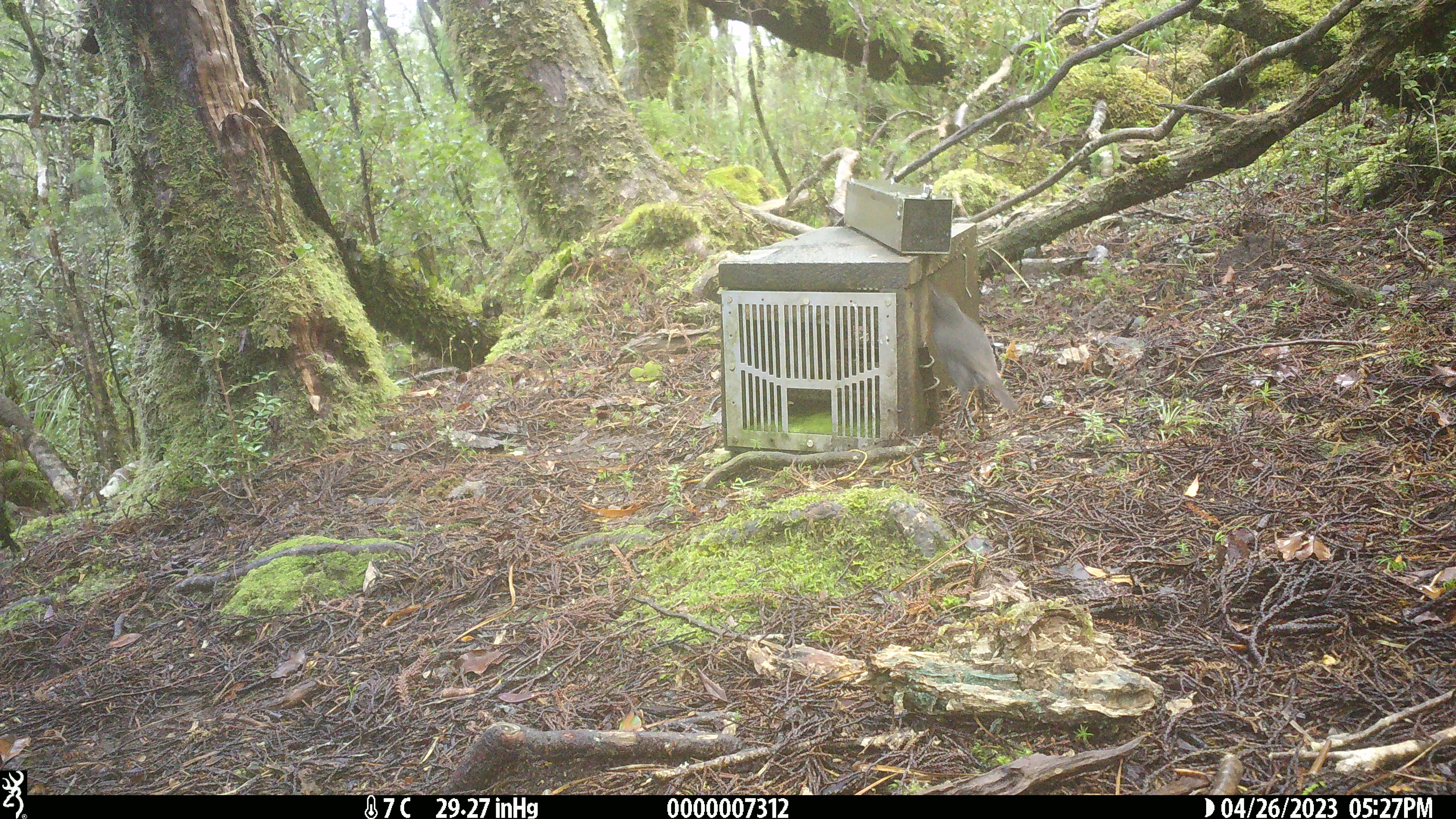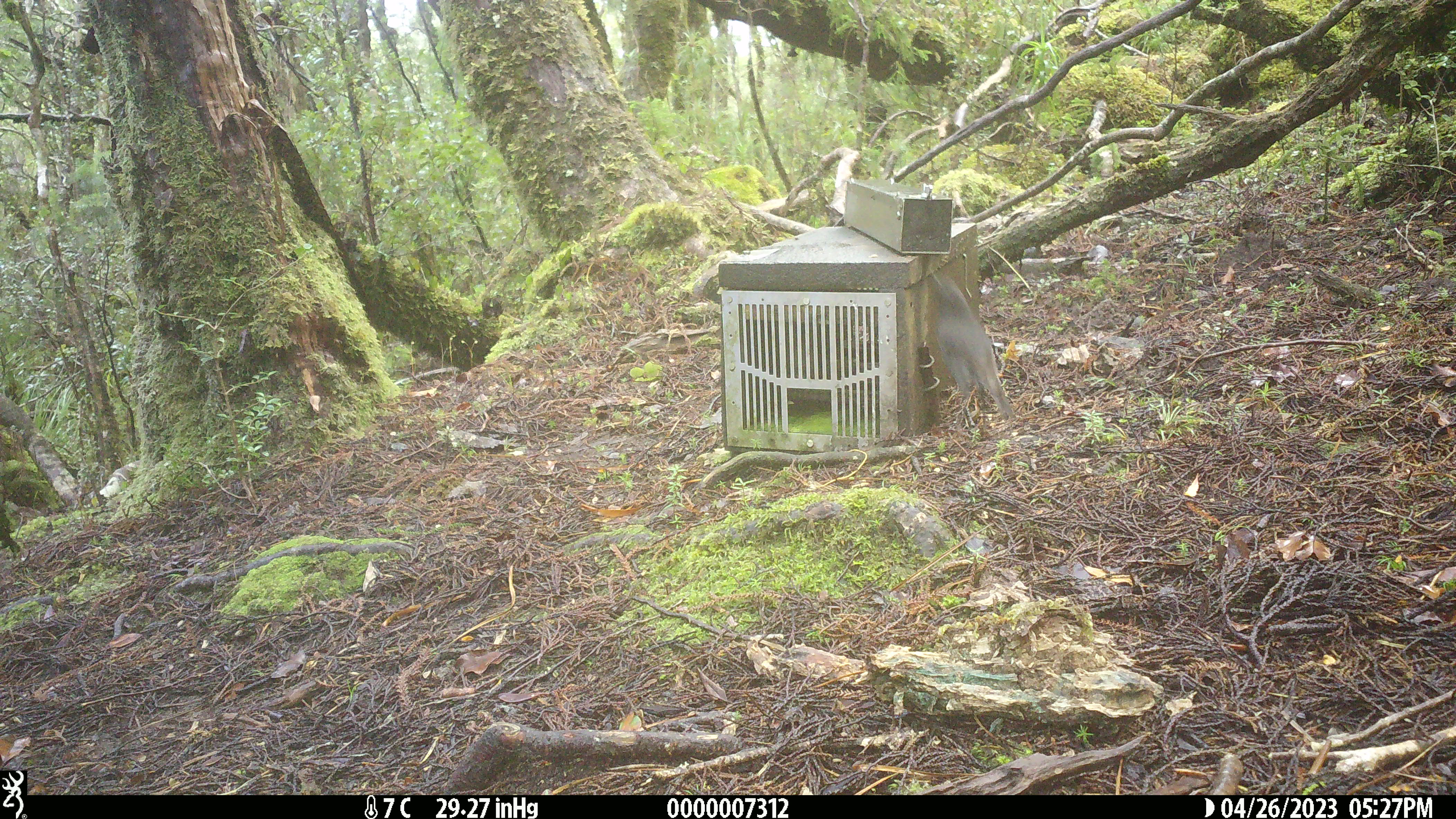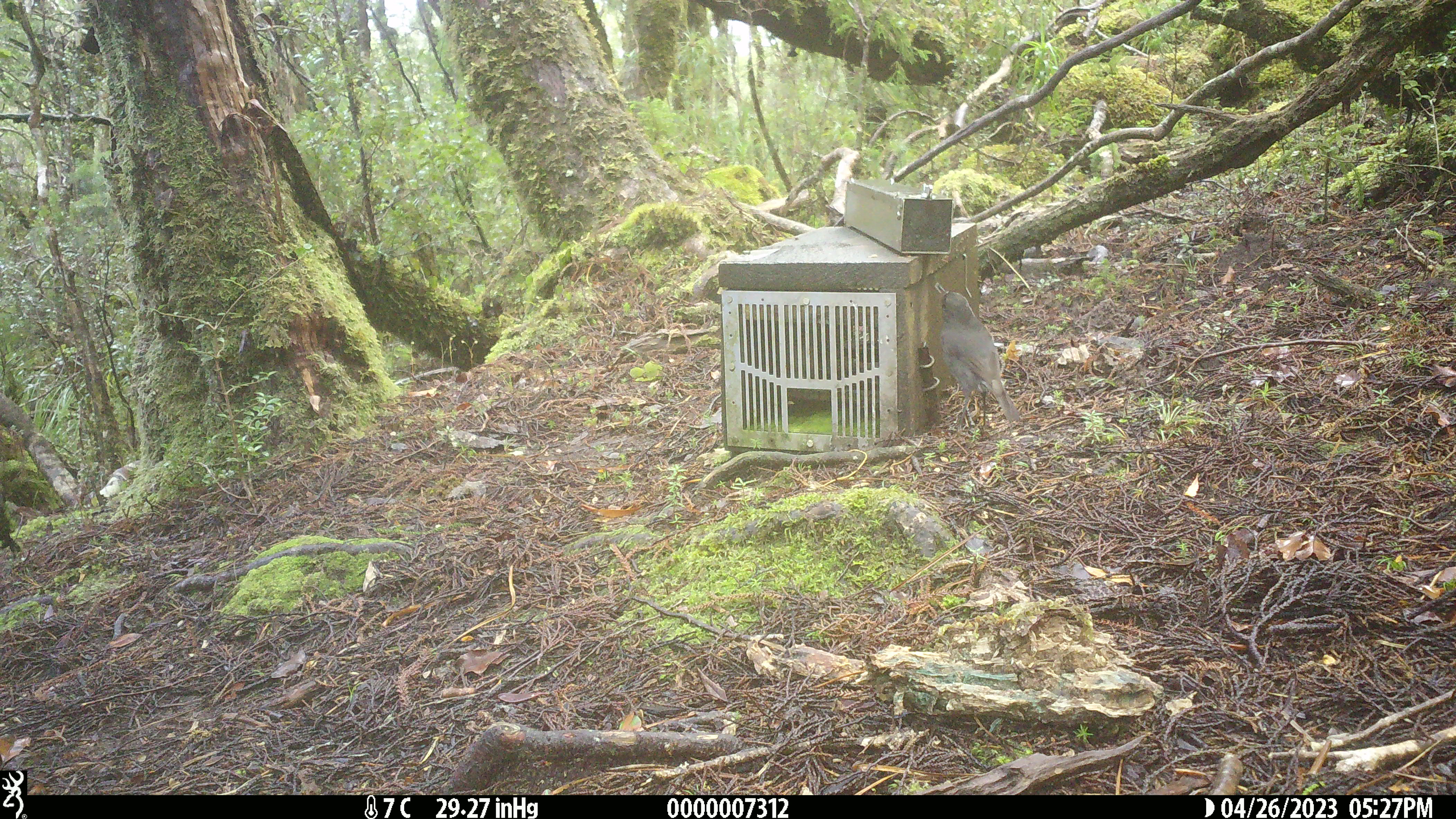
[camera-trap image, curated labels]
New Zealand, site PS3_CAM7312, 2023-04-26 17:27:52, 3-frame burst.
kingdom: Animalia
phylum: Chordata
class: Aves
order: Passeriformes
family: Petroicidae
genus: Petroica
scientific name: Petroica australis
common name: new zealand robin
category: robin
Robin (new zealand robin) (Petroica australis).